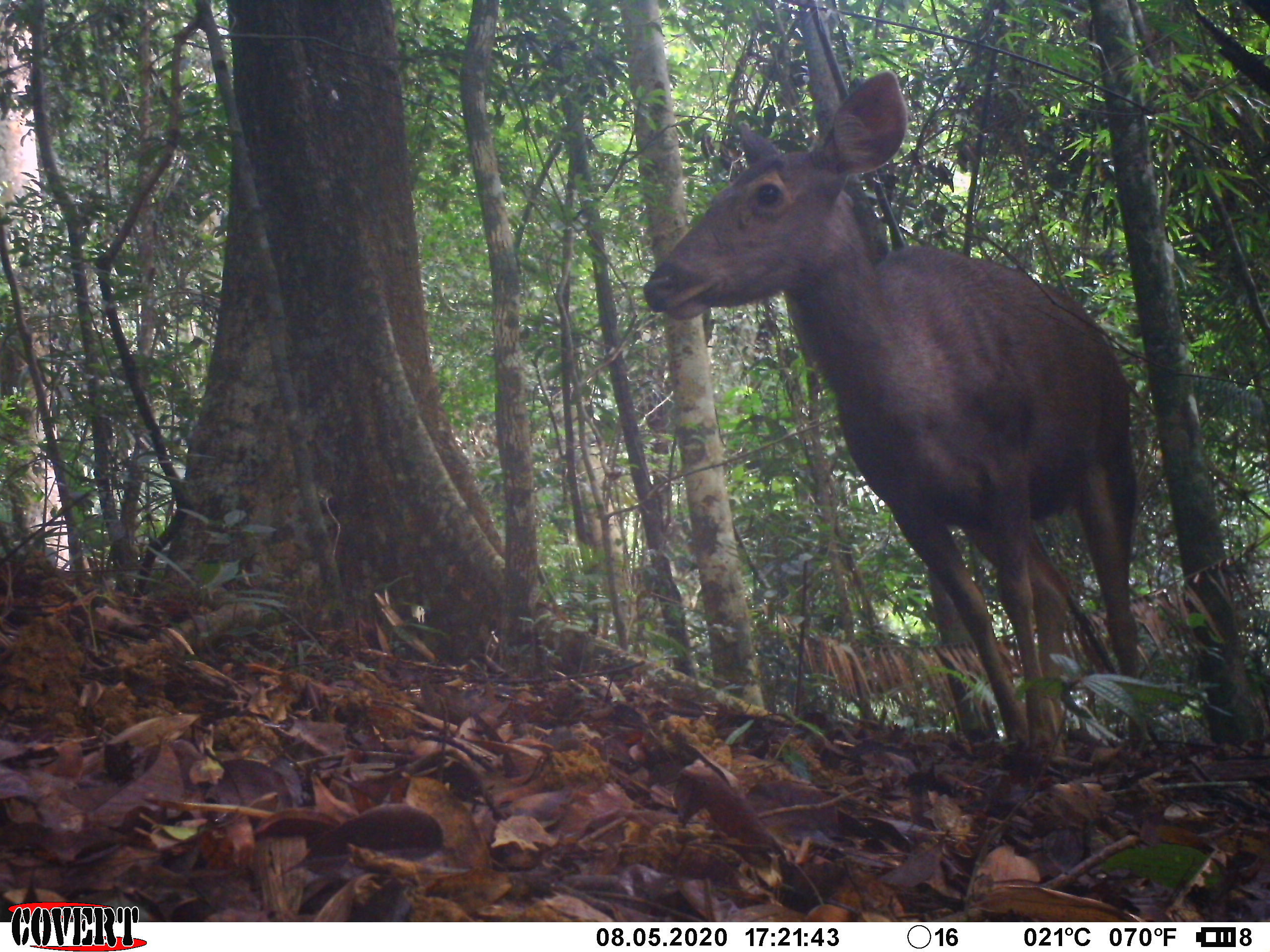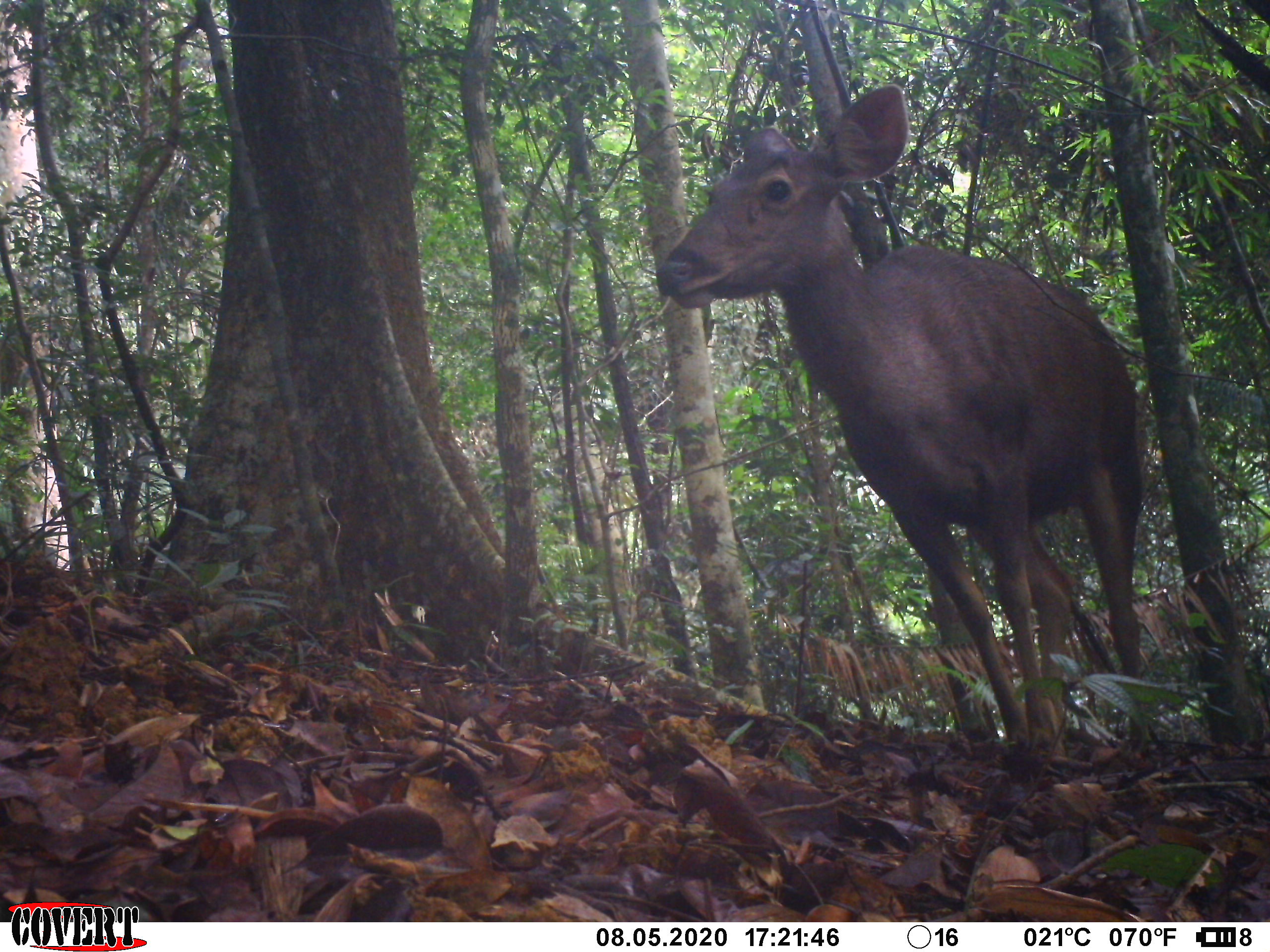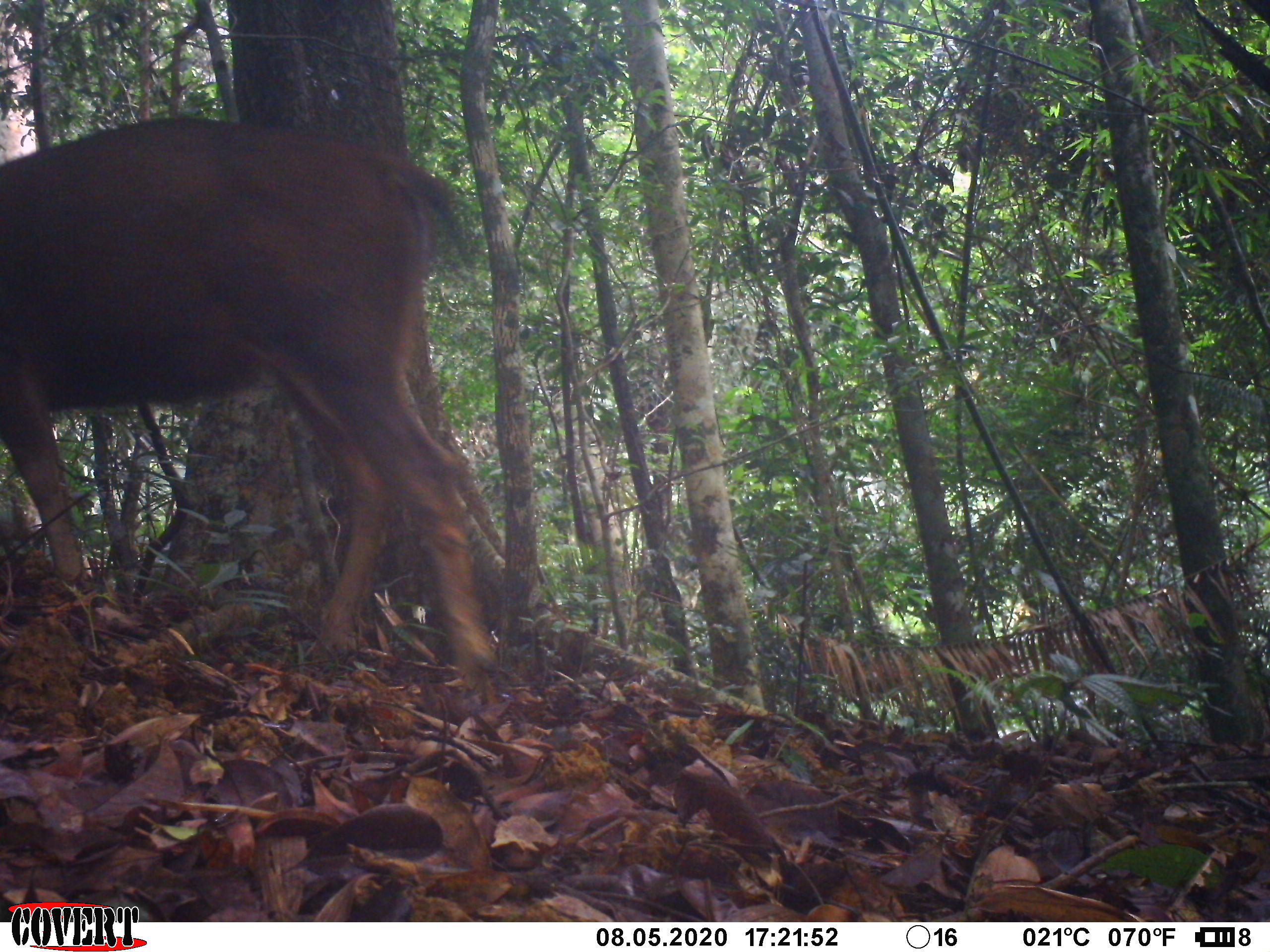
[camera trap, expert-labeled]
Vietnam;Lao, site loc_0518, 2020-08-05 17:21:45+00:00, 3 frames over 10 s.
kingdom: Animalia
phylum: Chordata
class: Mammalia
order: Artiodactyla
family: Cervidae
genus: Rusa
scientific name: Rusa unicolor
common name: sambar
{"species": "sambar (Rusa unicolor)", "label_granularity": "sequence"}